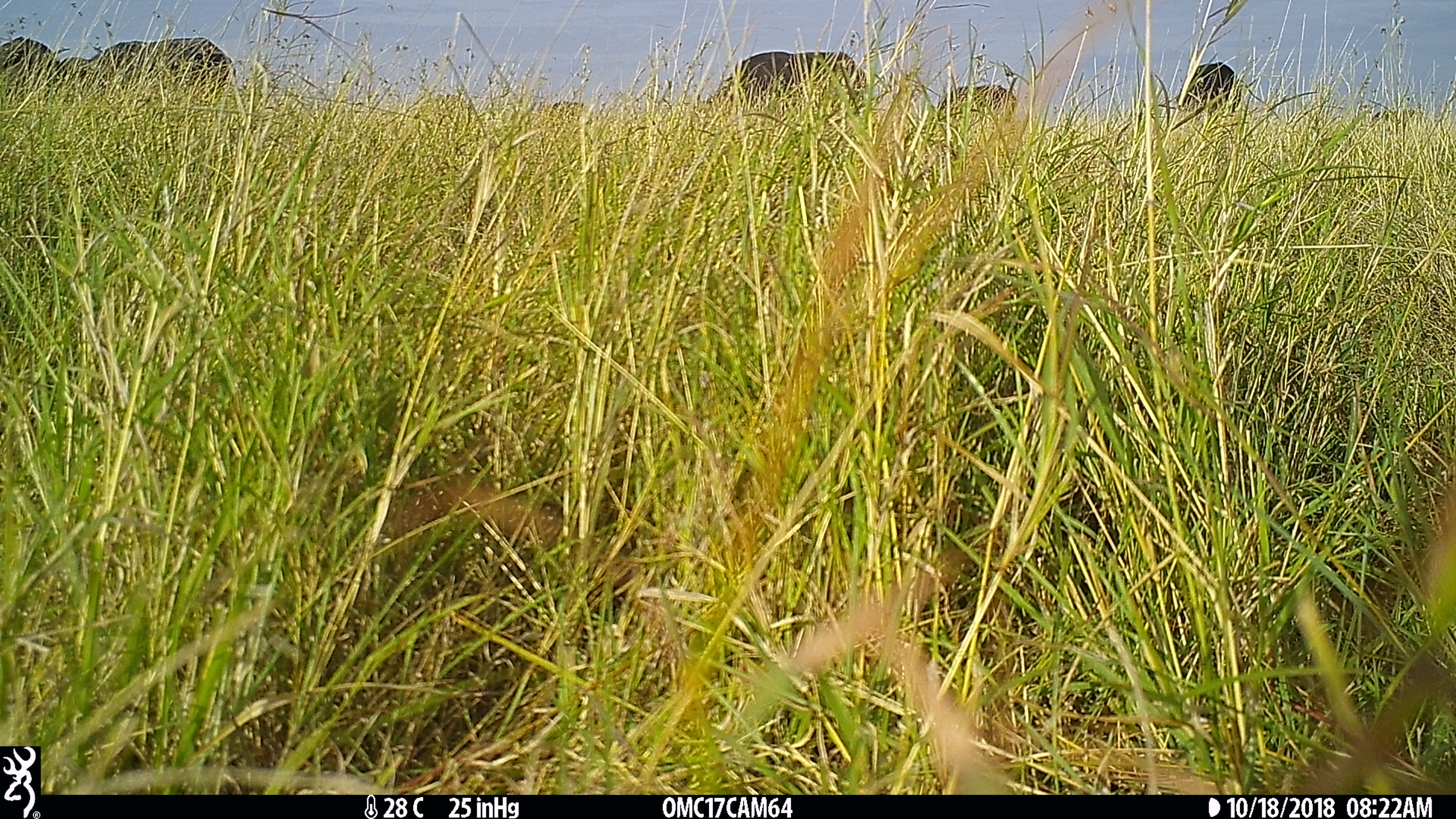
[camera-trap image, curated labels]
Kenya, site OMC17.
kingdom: Animalia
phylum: Chordata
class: Mammalia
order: Artiodactyla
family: Bovidae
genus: Syncerus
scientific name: Syncerus caffer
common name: buffalo